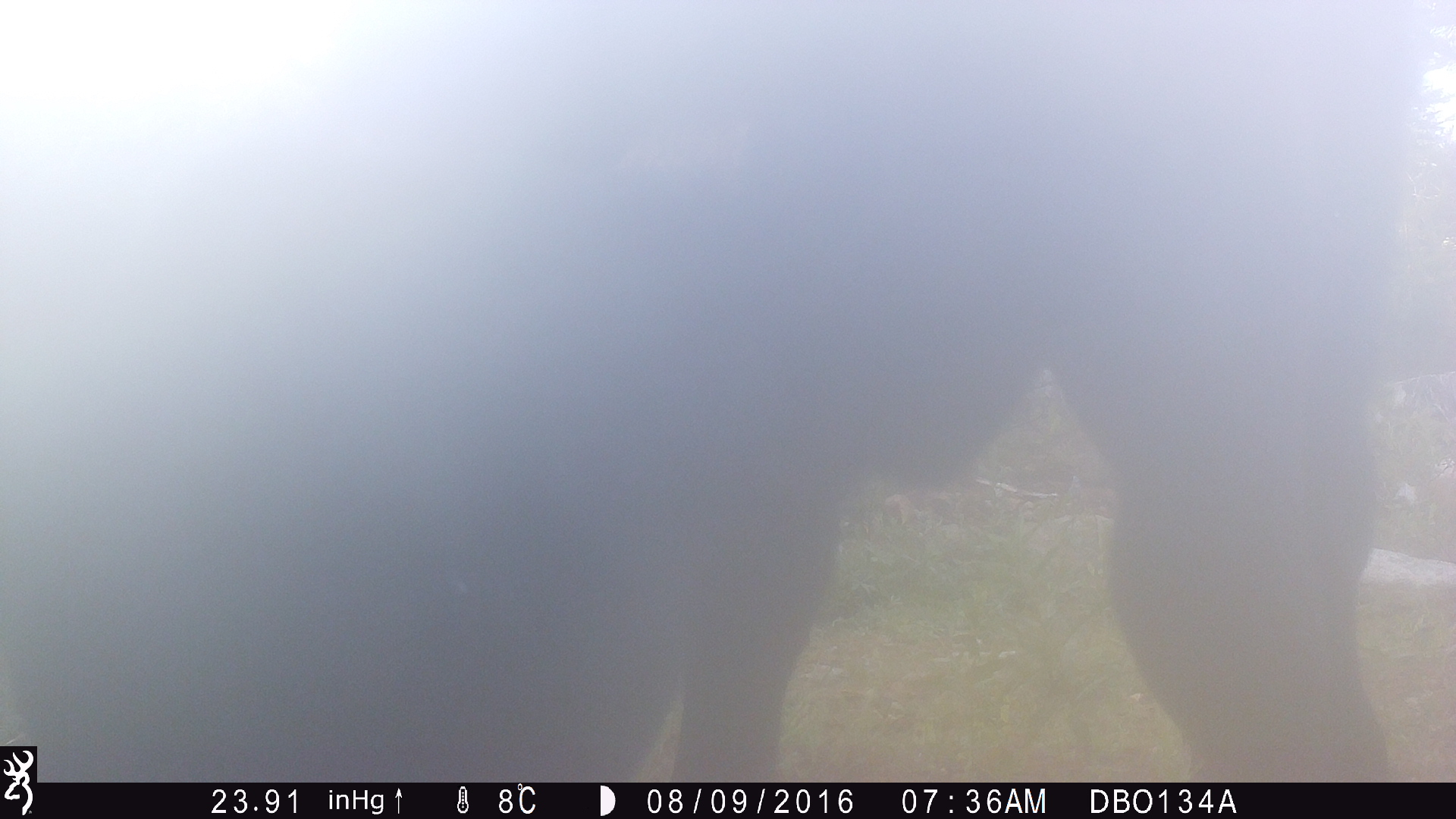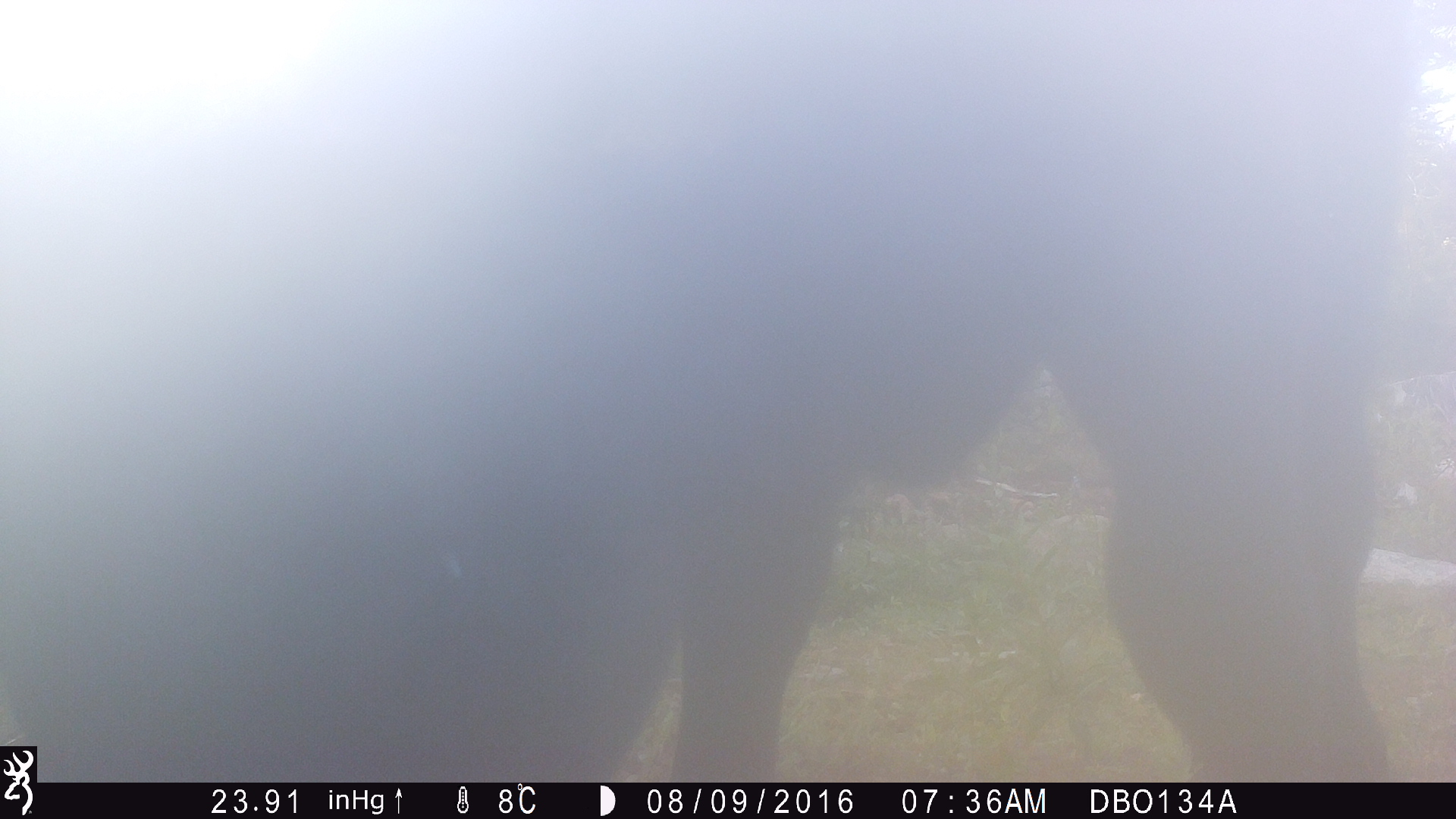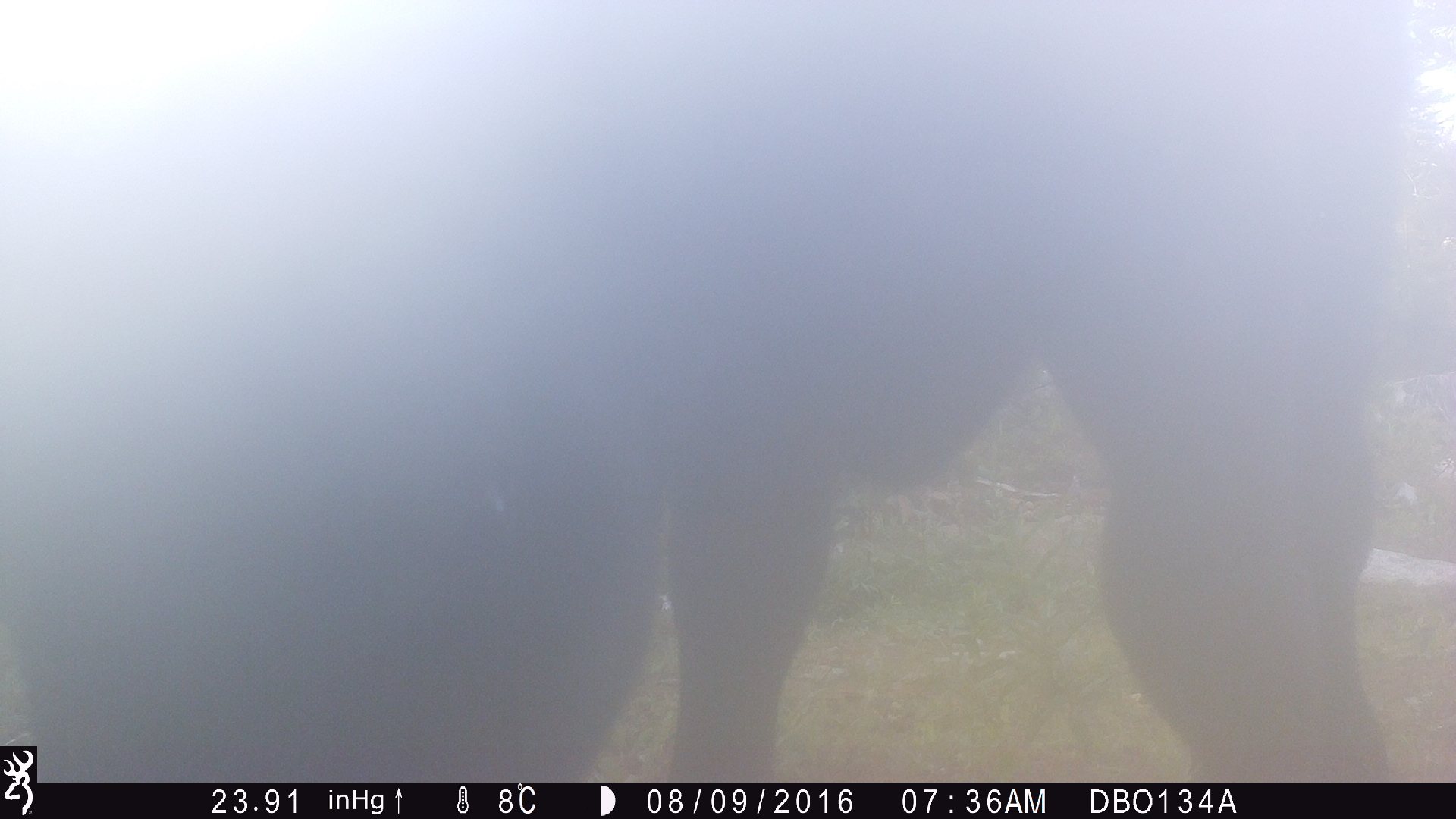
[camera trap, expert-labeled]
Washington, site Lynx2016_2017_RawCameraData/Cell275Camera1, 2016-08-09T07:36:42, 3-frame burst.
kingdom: Animalia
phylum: Chordata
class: Mammalia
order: Artiodactyla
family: Bovidae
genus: Bos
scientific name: Bos taurus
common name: domestic cattle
Domestic cattle (Bos taurus). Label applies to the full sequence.